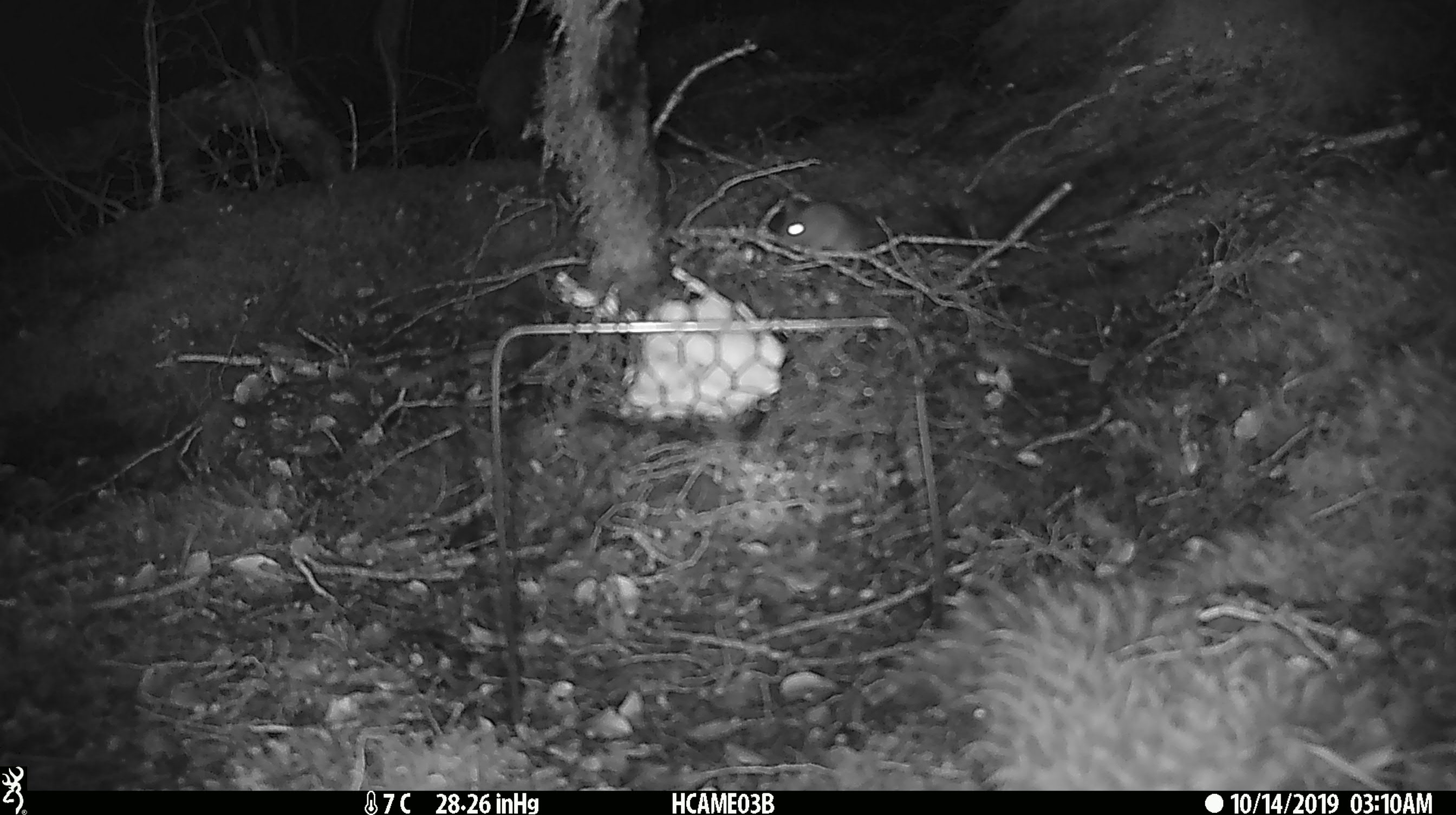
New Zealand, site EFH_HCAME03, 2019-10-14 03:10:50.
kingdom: Animalia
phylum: Chordata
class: Mammalia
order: Rodentia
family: Muridae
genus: Mus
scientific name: Mus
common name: mouse